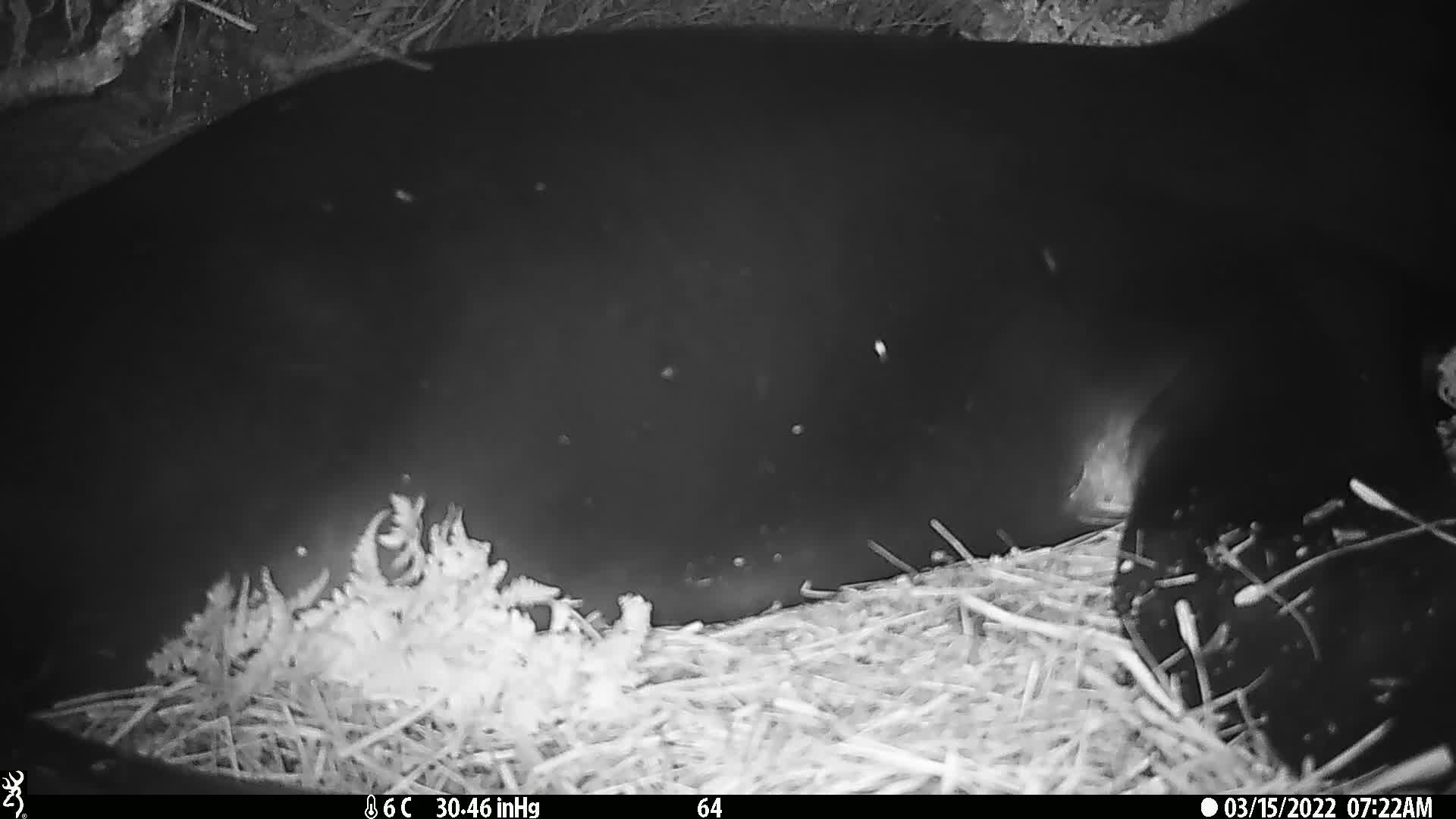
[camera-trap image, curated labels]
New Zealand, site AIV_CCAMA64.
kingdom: Animalia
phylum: Chordata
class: Mammalia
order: Carnivora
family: Otariidae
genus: Phocarctos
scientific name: Phocarctos hookeri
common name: new zealand sea lion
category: sealion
Sealion (new zealand sea lion) (Phocarctos hookeri).